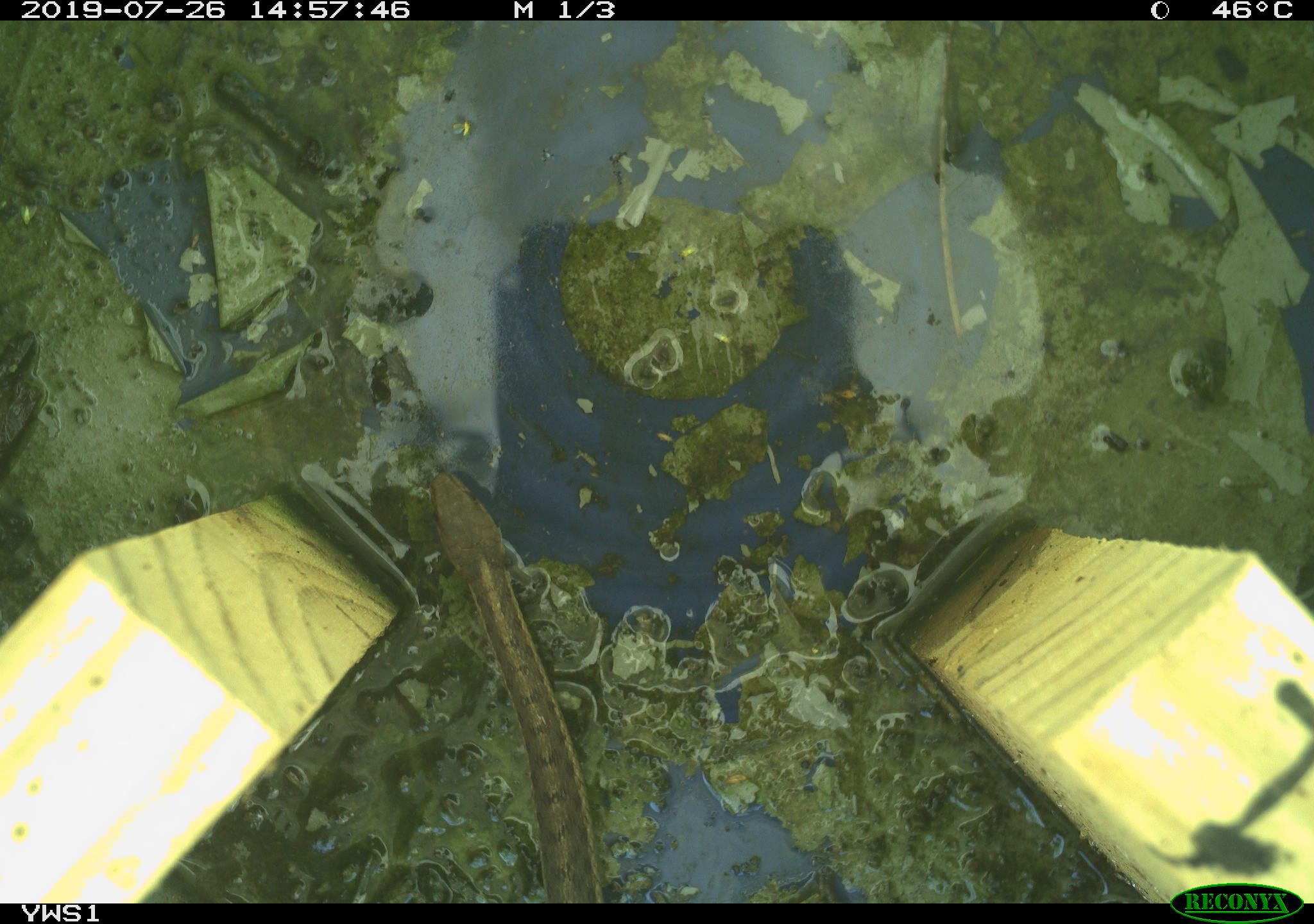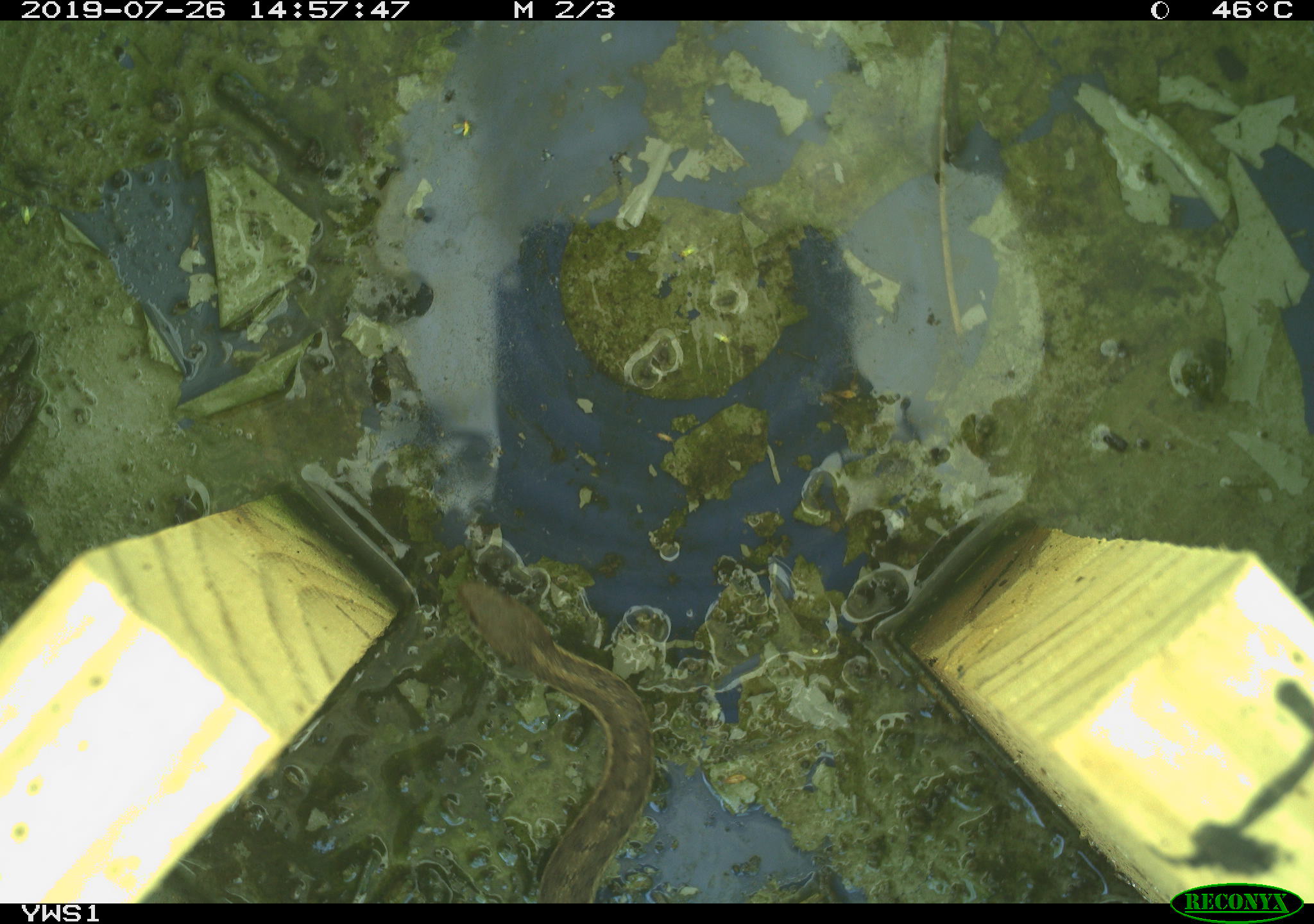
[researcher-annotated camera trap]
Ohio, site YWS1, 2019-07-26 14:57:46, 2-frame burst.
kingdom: Animalia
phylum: Chordata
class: Reptilia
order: Squamata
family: Colubridae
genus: Thamnophis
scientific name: Thamnophis sirtalis sirtalis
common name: eastern gartersnake